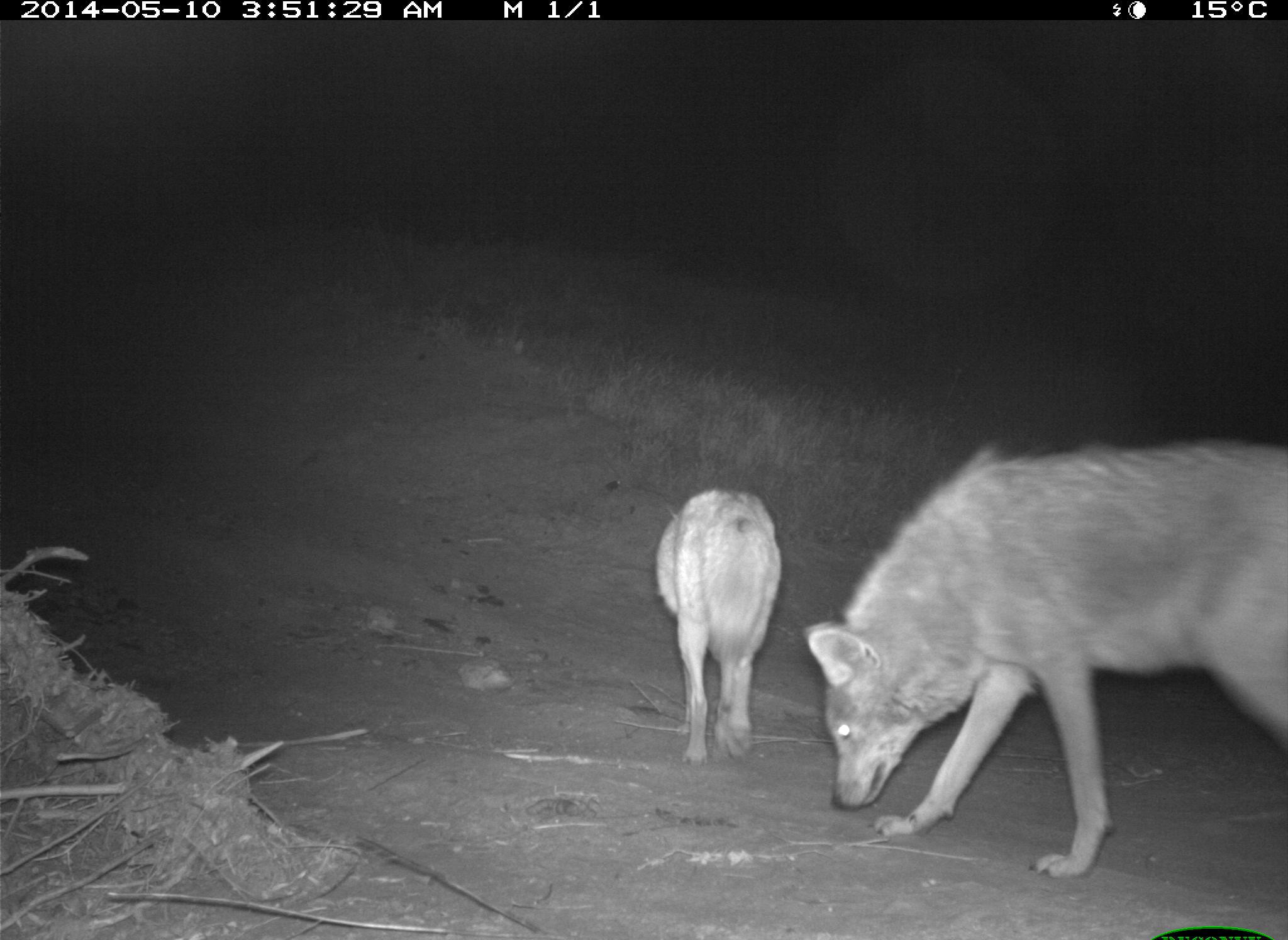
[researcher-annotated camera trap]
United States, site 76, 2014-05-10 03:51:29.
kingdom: Animalia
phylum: Chordata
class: Mammalia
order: Carnivora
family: Canidae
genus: Canis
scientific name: Canis latrans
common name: coyote